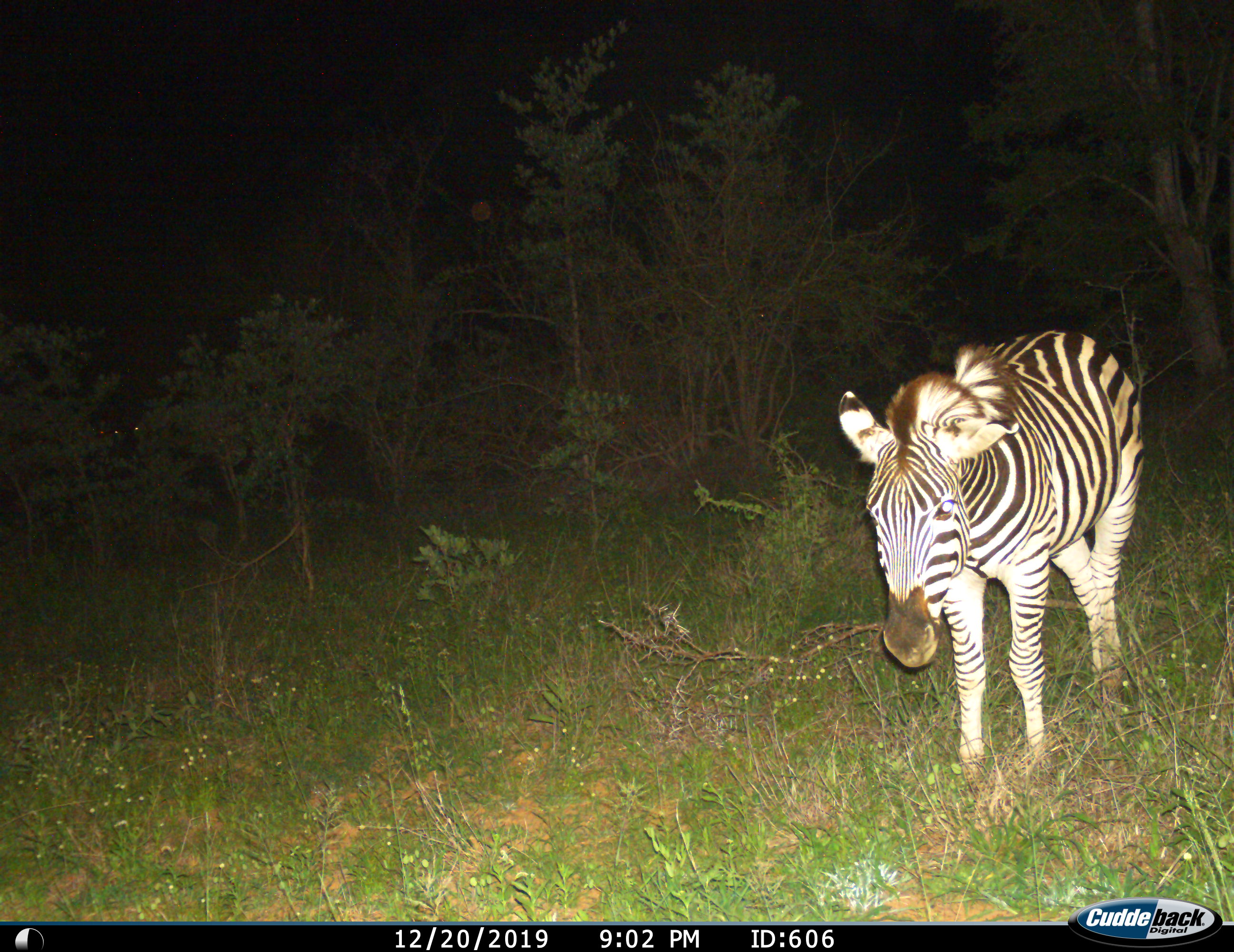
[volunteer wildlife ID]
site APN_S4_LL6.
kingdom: Animalia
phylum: Chordata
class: Mammalia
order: Perissodactyla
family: Equidae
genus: Equus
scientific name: Equus quagga burchellii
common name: burchell's zebra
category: zebraburchells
Zebraburchells (burchell's zebra) (Equus quagga burchellii), count 1. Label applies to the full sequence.